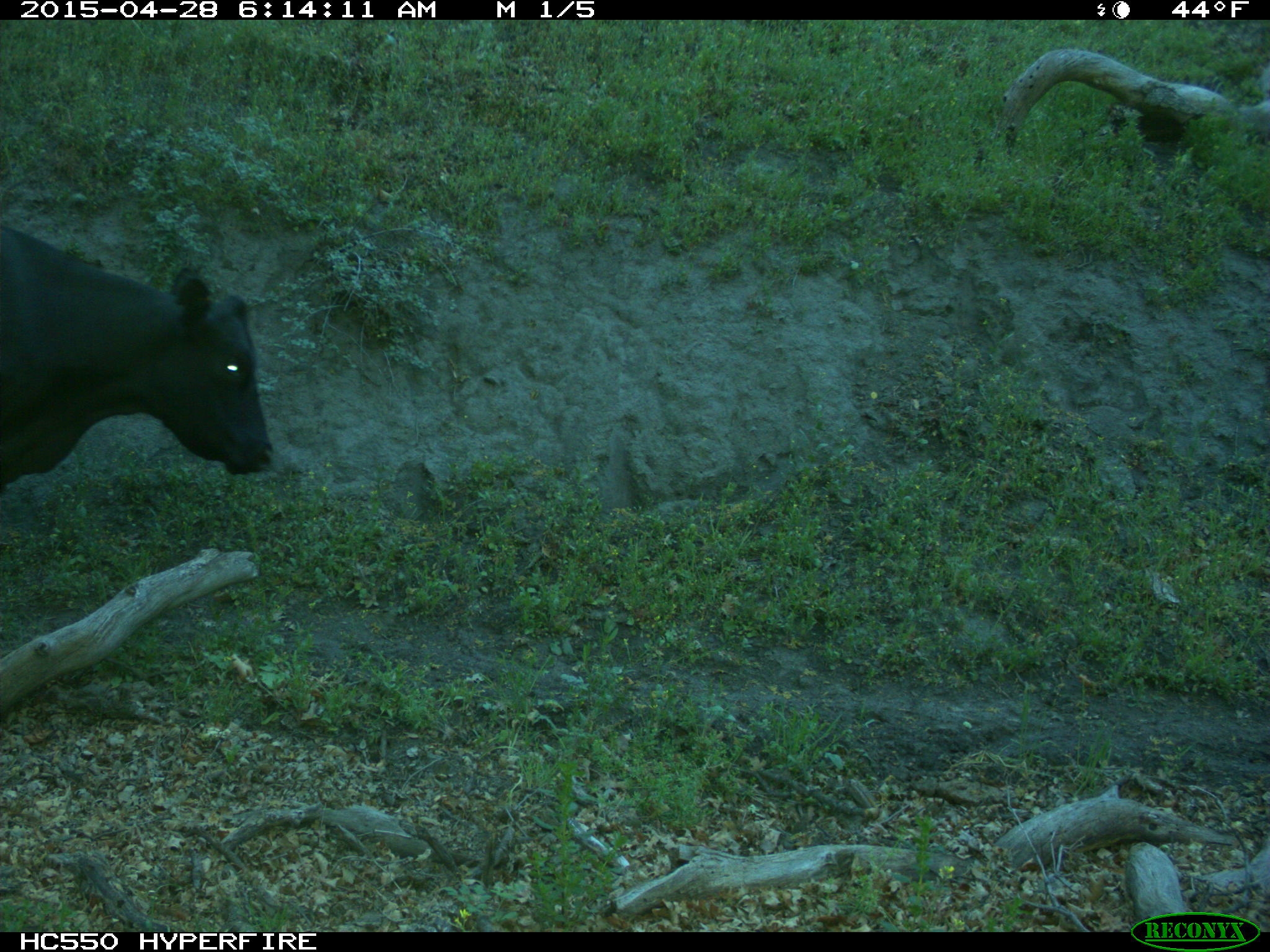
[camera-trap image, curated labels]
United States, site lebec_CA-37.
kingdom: Animalia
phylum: Chordata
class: Mammalia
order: Artiodactyla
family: Bovidae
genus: Bos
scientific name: Bos taurus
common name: domestic cow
Bos taurus (domestic cow).